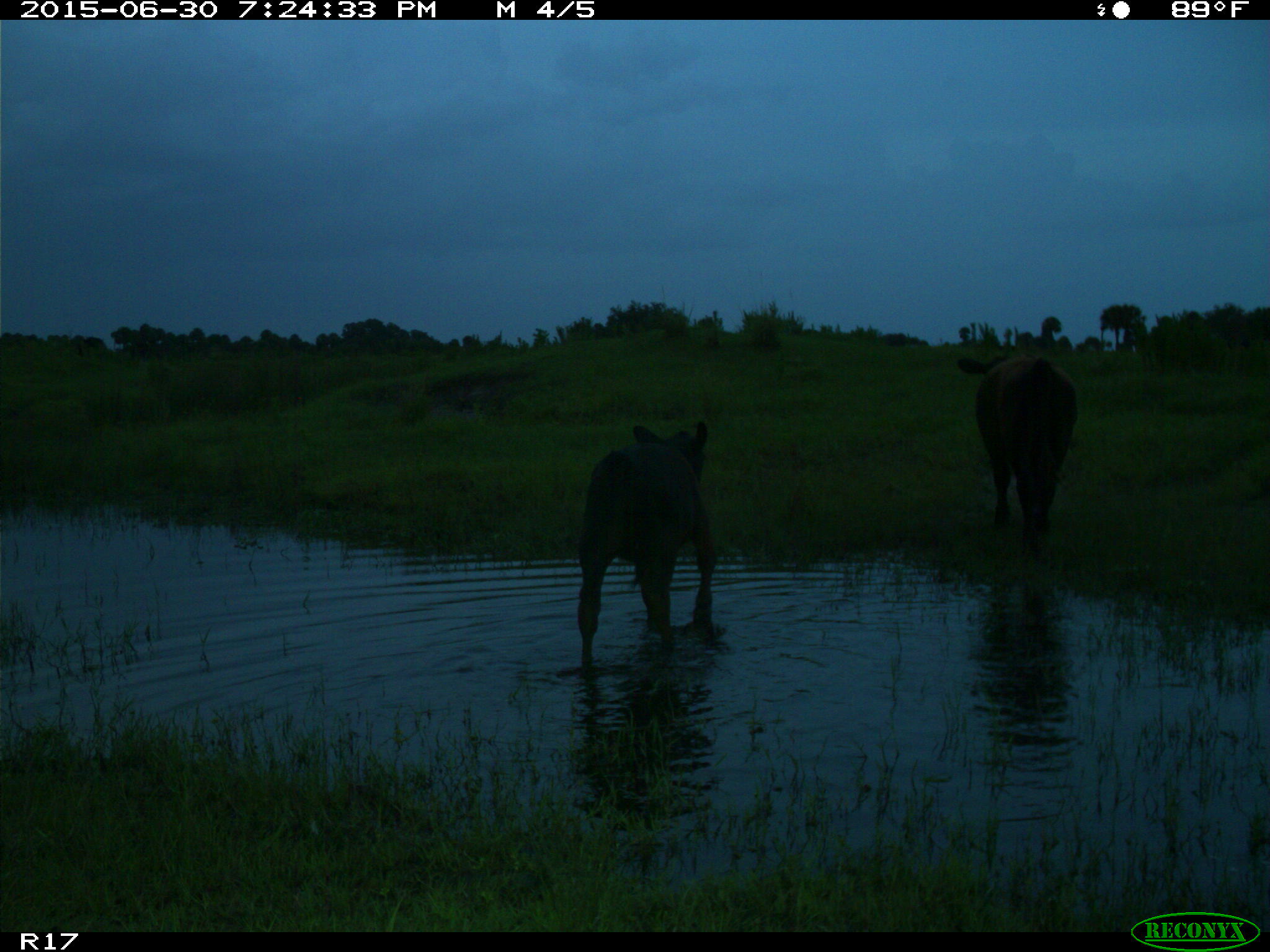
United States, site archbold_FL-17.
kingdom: Animalia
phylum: Chordata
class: Mammalia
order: Artiodactyla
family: Bovidae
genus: Bos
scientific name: Bos taurus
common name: domestic cow